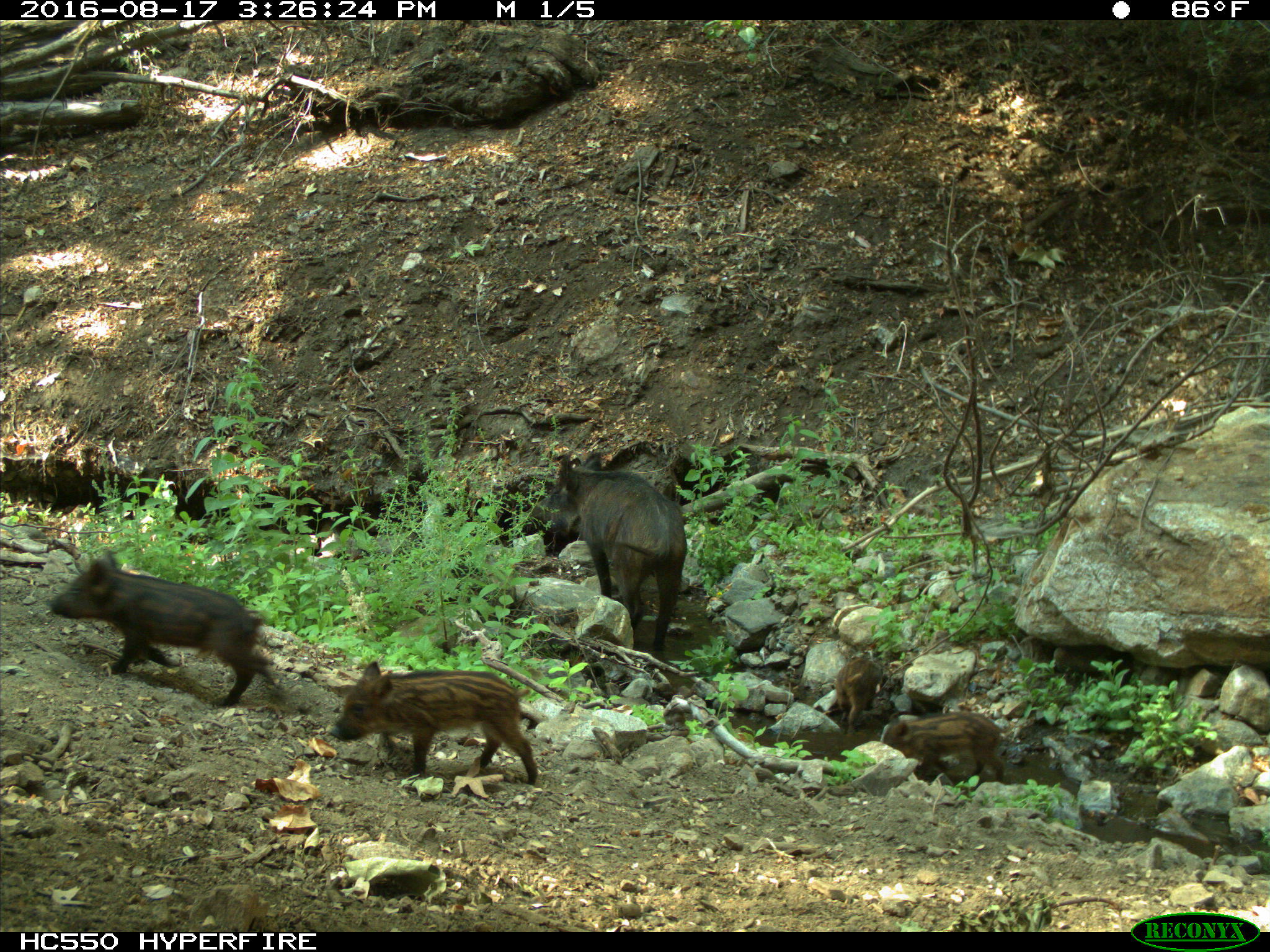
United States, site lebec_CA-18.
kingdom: Animalia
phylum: Chordata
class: Mammalia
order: Artiodactyla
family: Suidae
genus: Sus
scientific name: Sus scrofa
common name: wild boar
Sus scrofa (wild boar).